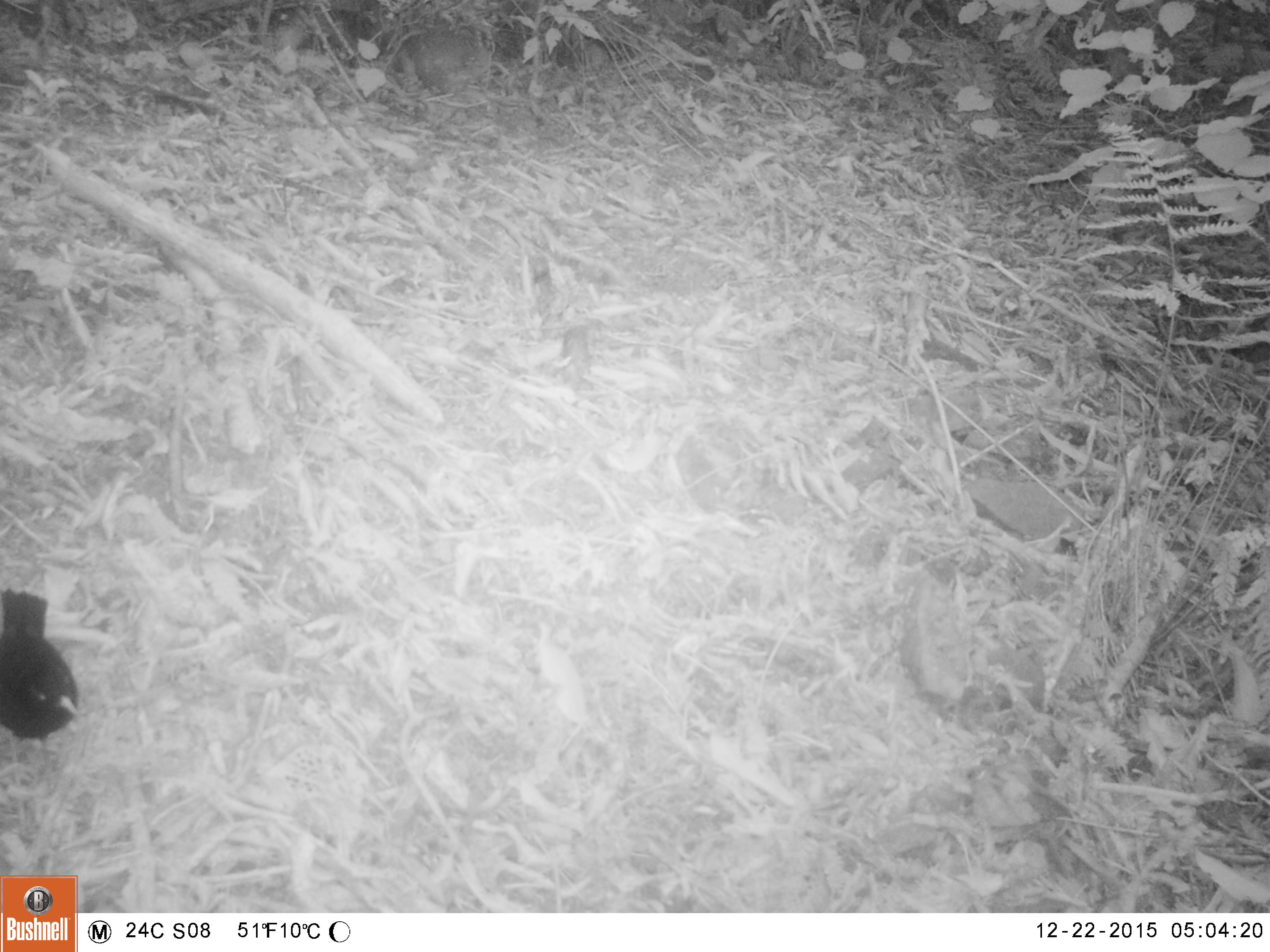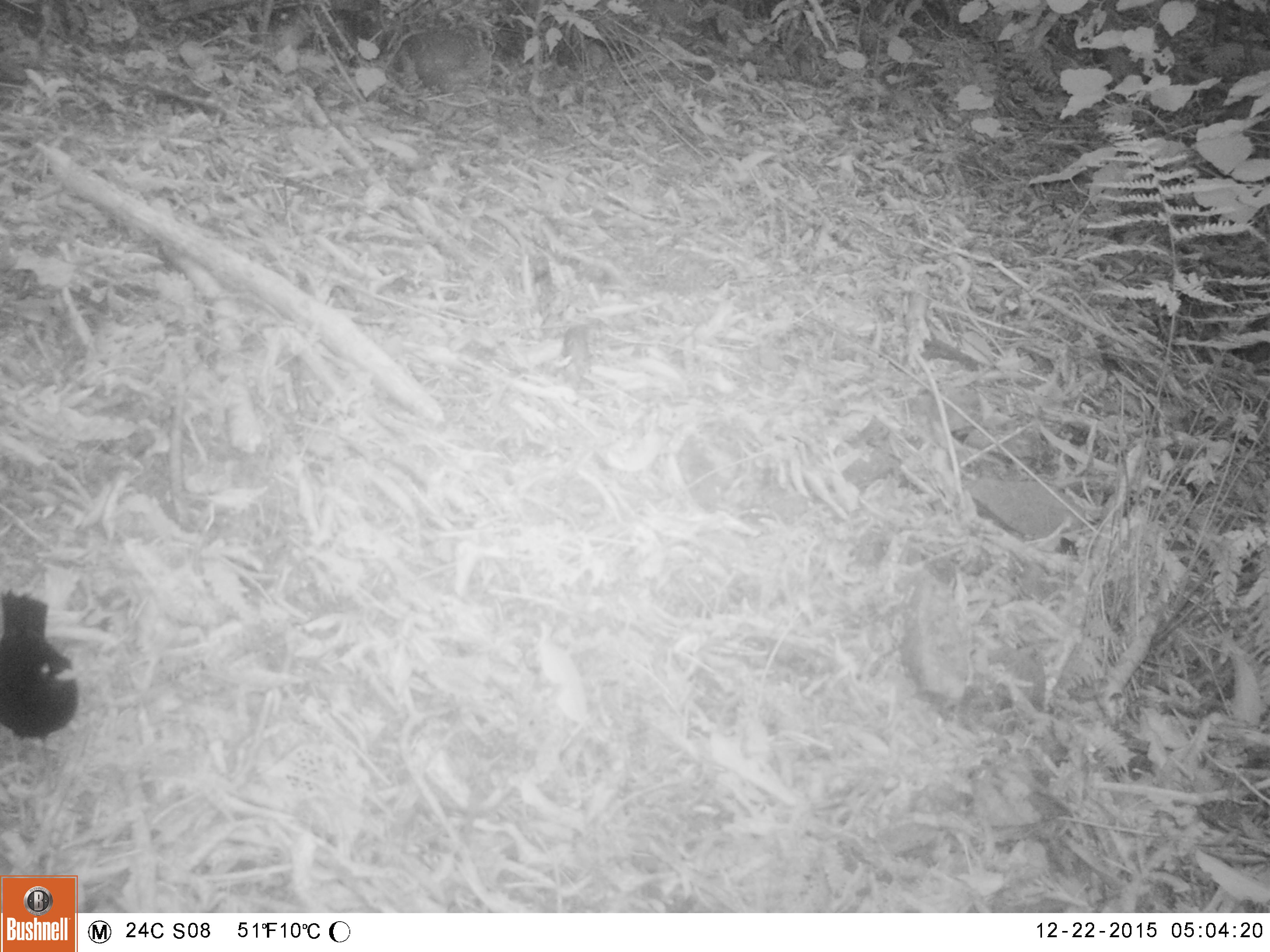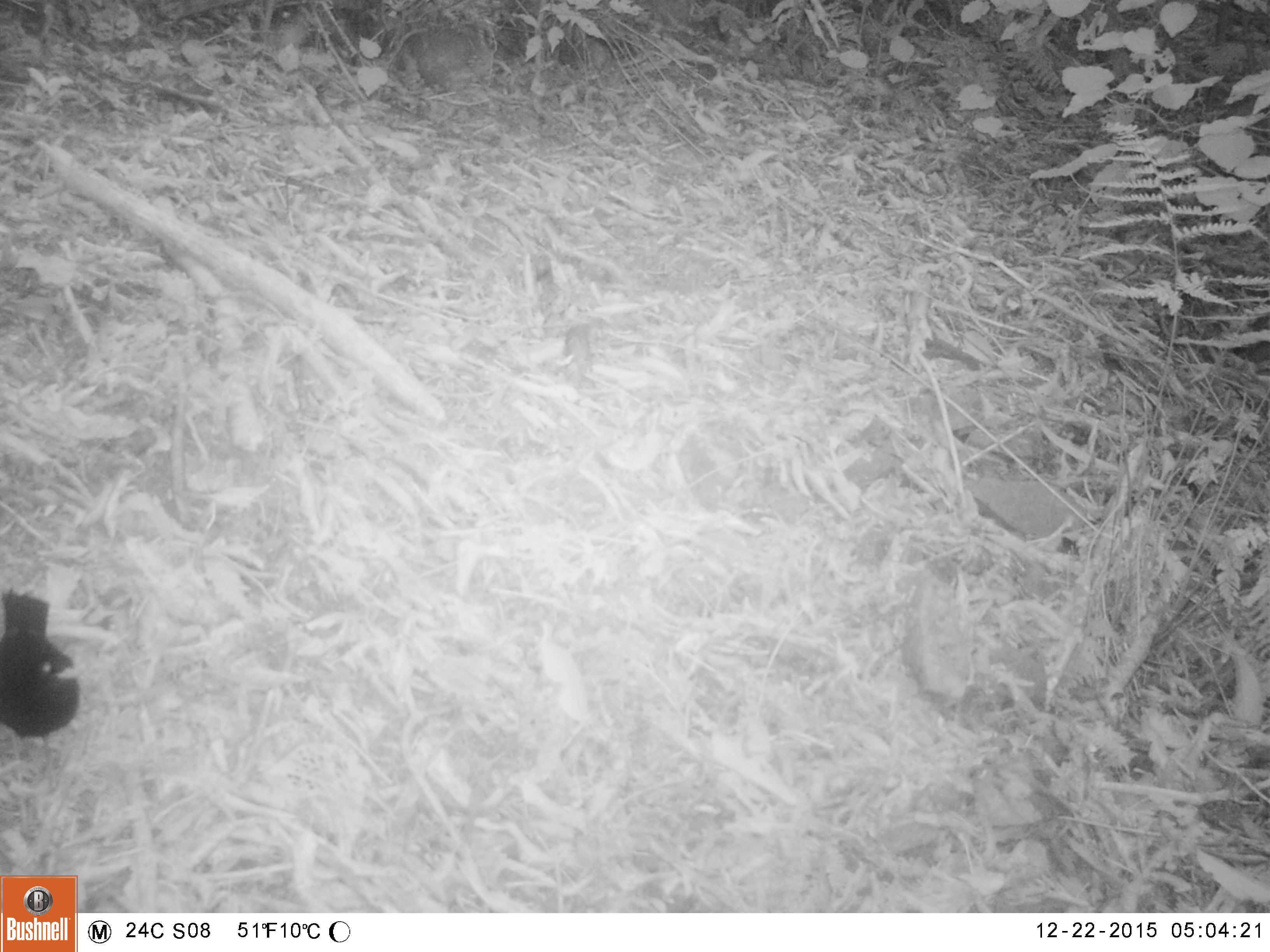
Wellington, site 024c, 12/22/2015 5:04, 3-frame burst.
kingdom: Animalia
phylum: Chordata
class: Aves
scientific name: Aves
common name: bird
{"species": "bird (Aves)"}